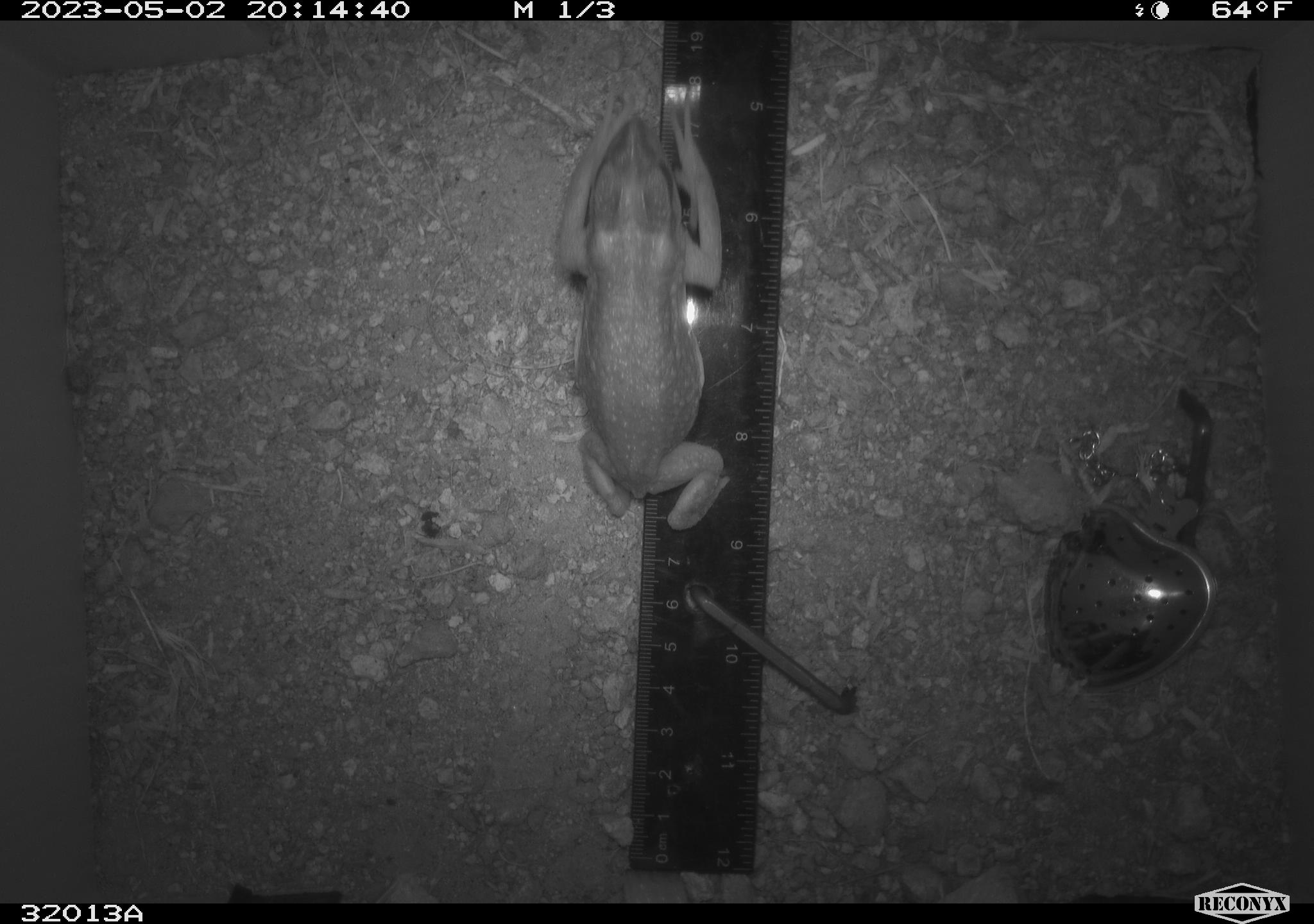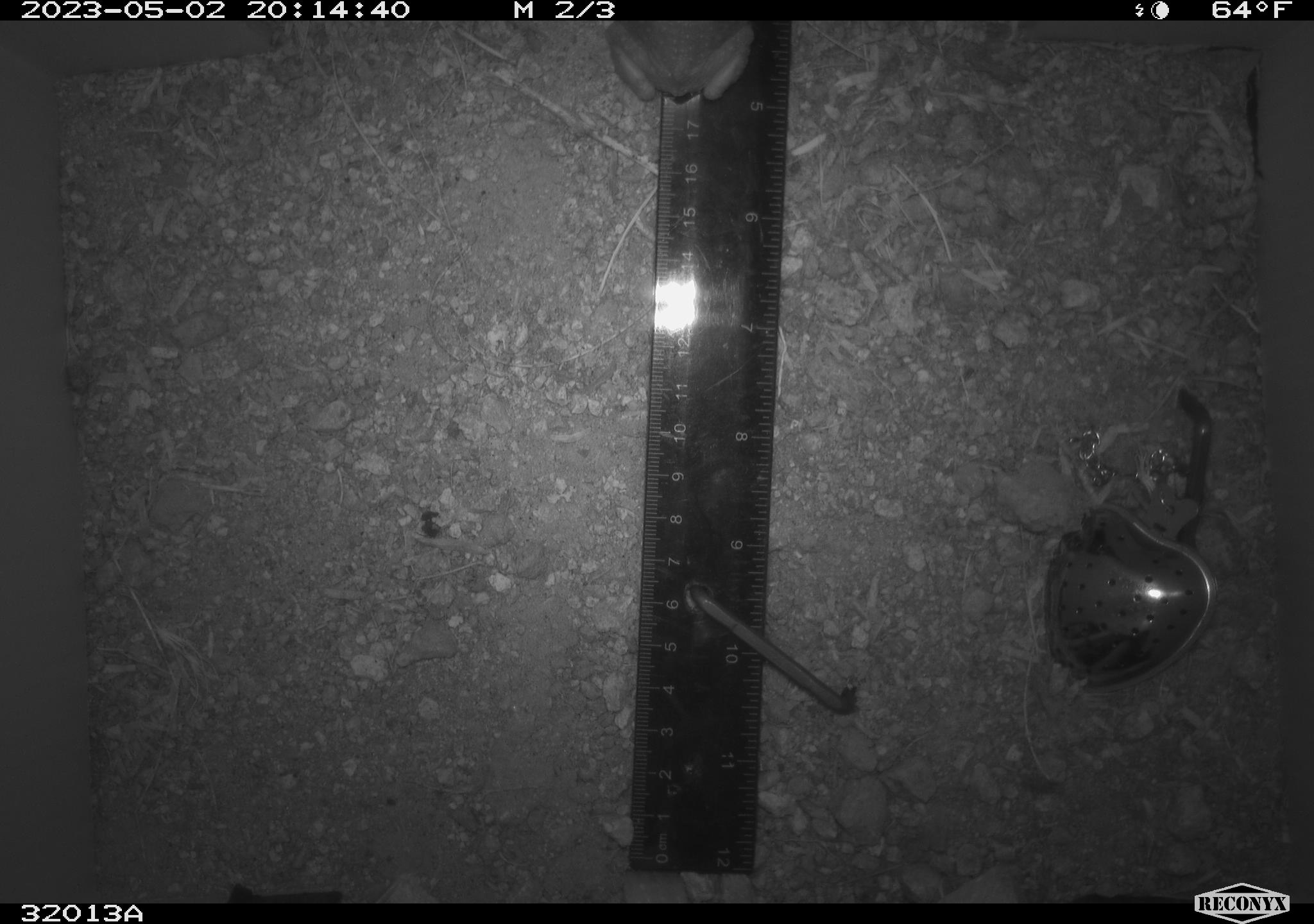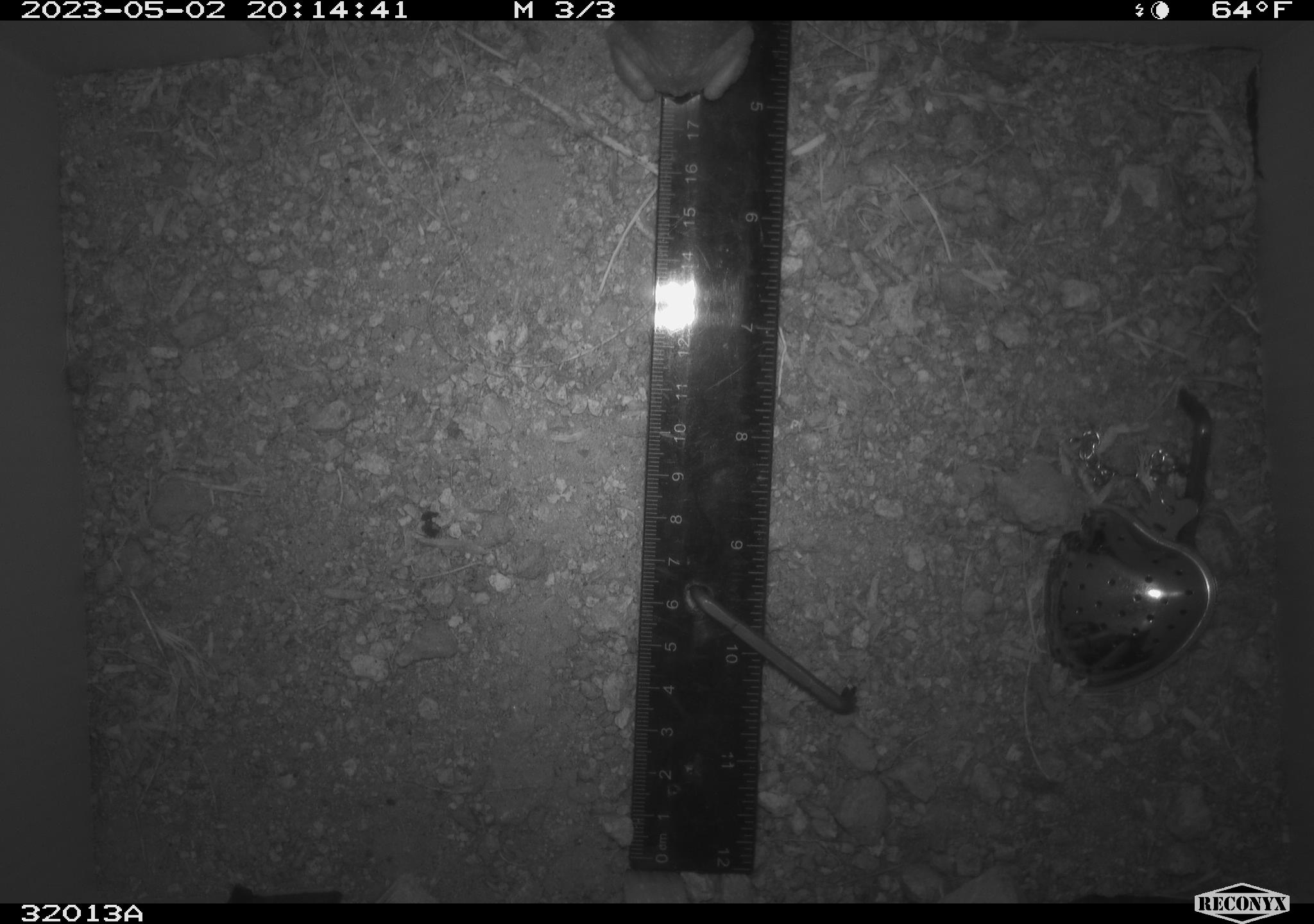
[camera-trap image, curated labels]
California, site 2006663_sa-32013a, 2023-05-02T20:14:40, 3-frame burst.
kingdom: Animalia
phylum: Chordata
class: Amphibia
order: Anura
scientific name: Anura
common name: frogs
Frogs (Anura).